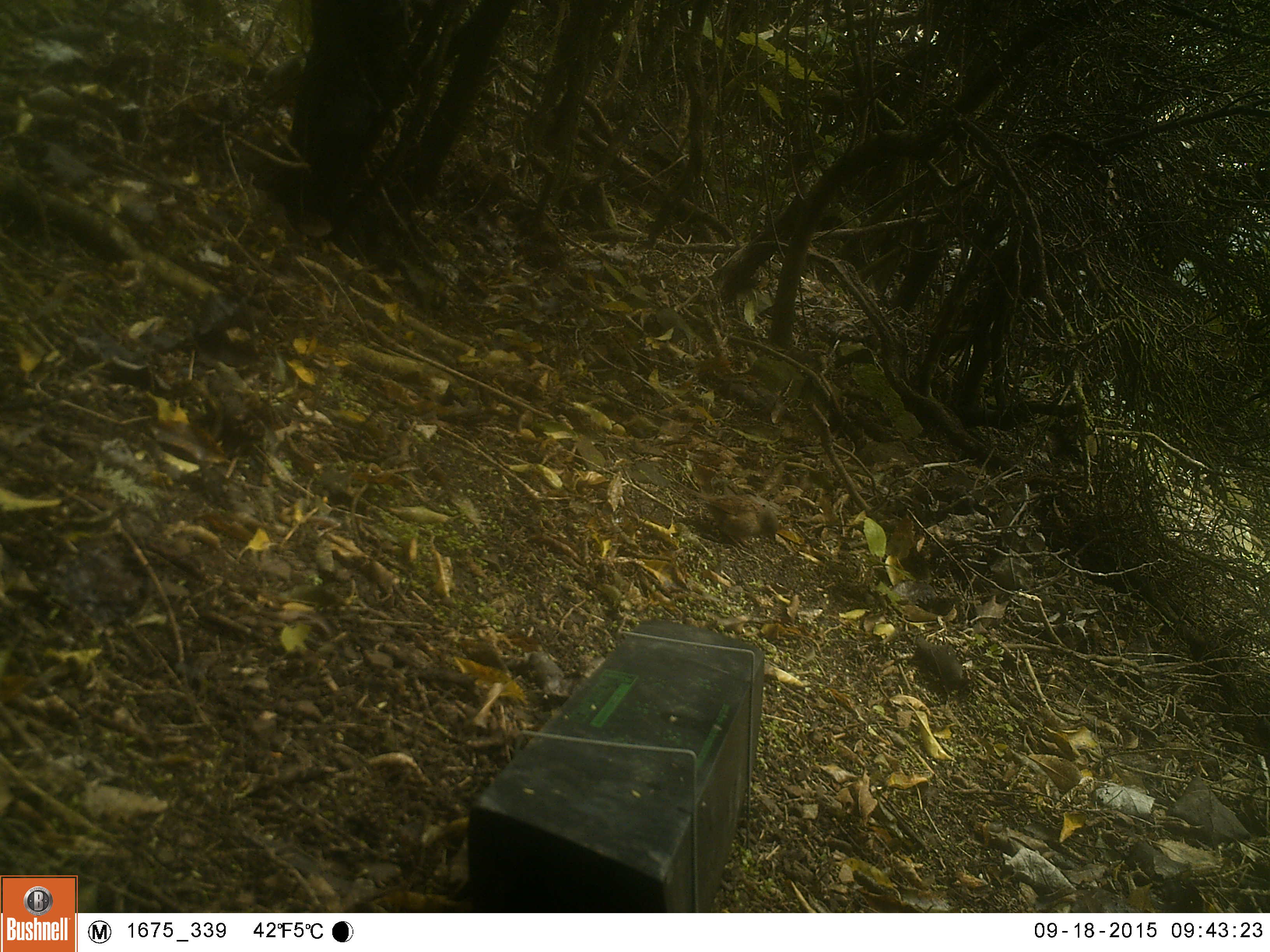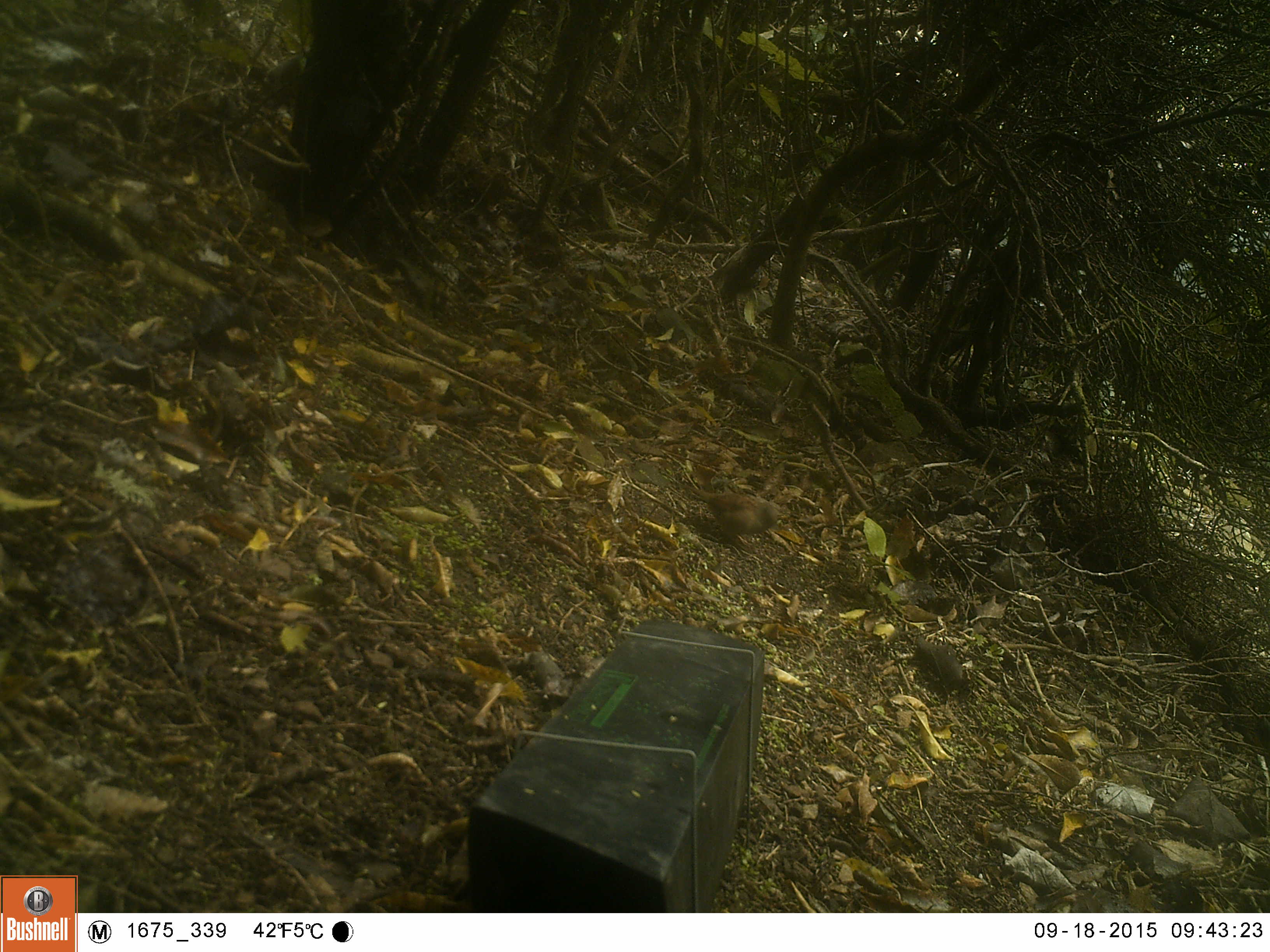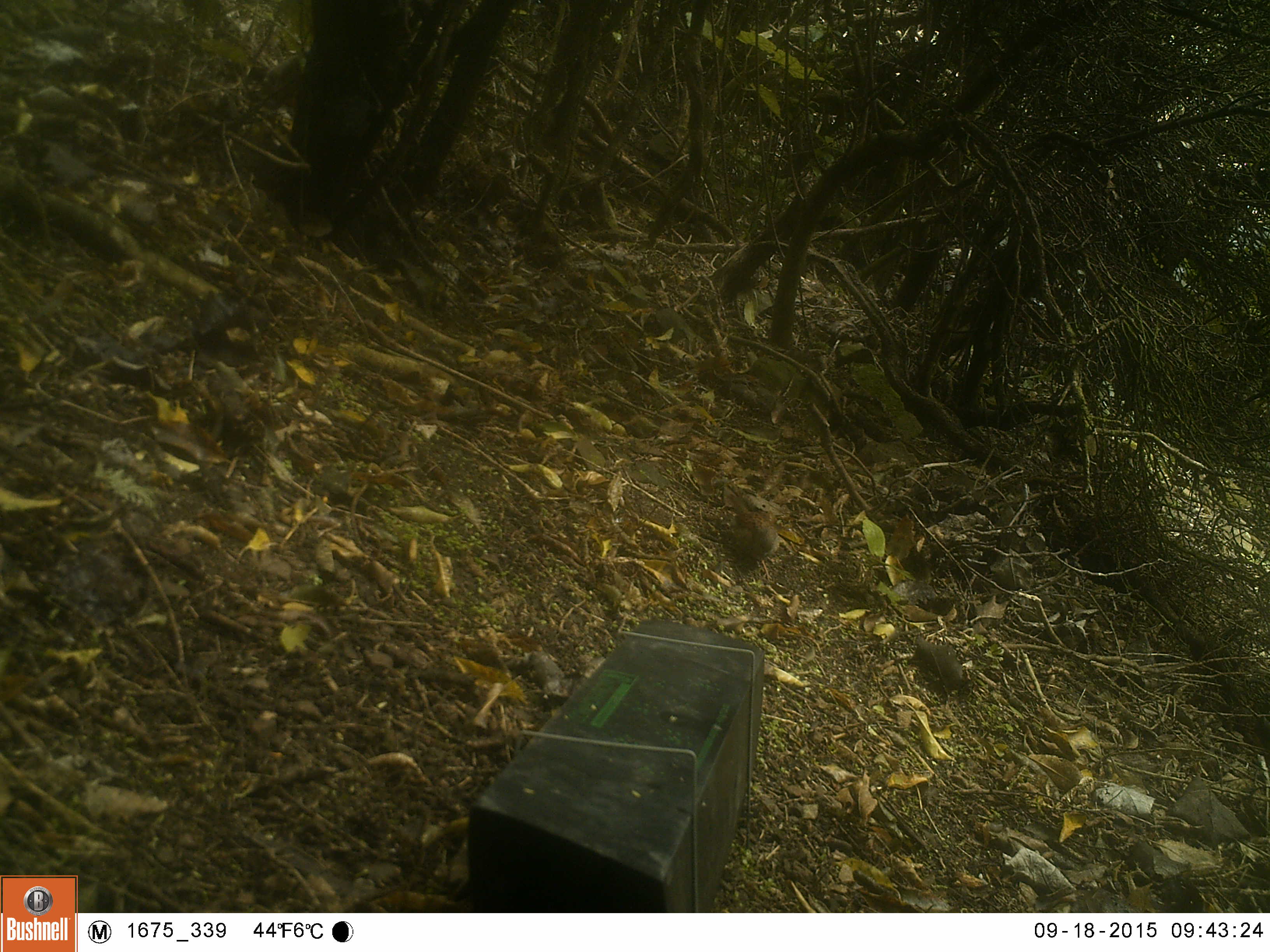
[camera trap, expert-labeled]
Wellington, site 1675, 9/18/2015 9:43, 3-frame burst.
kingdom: Animalia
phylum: Chordata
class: Aves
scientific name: Aves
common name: bird